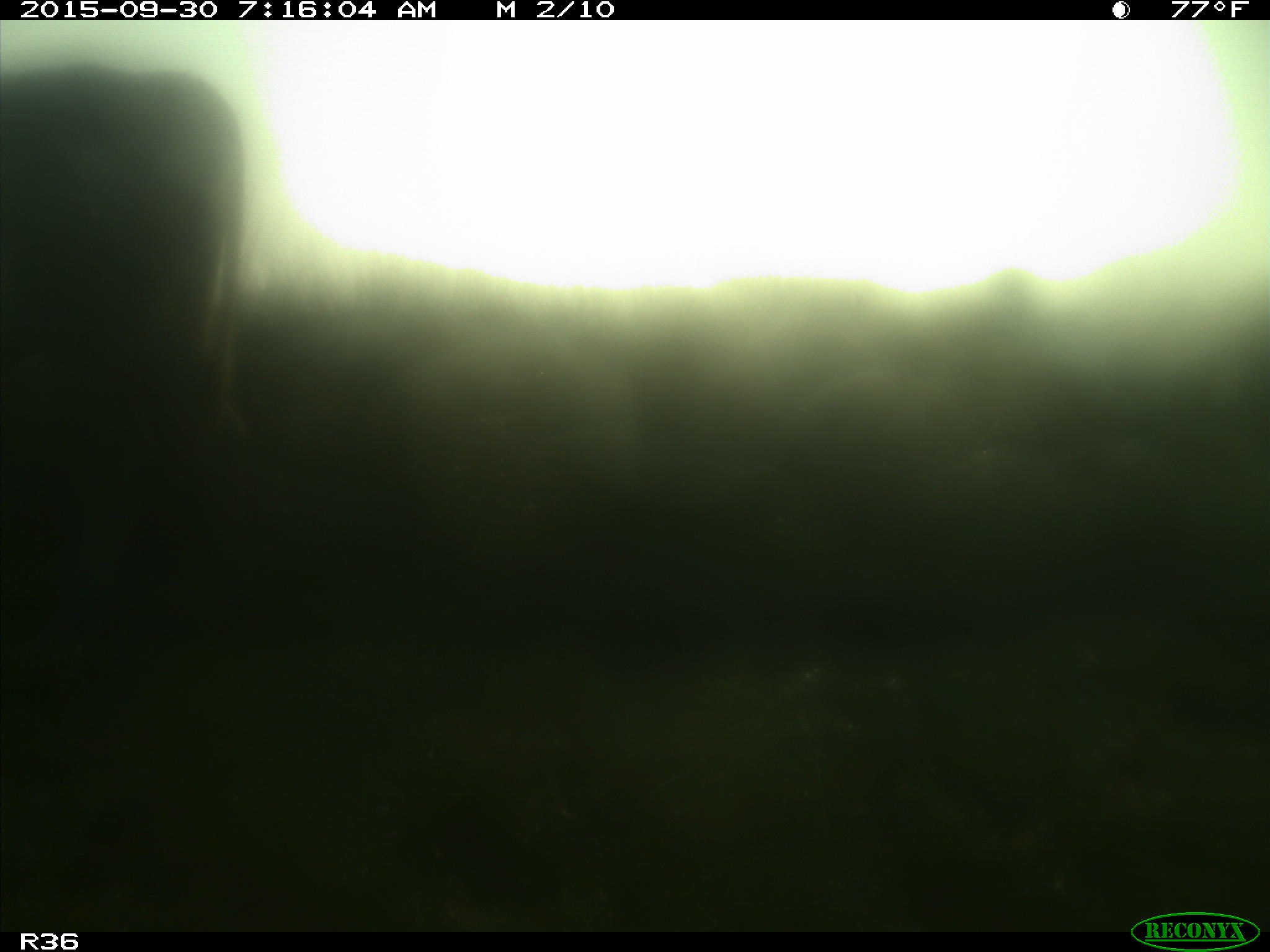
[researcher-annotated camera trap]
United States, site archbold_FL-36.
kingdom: Animalia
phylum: Chordata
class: Mammalia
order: Artiodactyla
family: Bovidae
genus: Bos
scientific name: Bos taurus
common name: domestic cow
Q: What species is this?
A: Bos taurus (domestic cow).